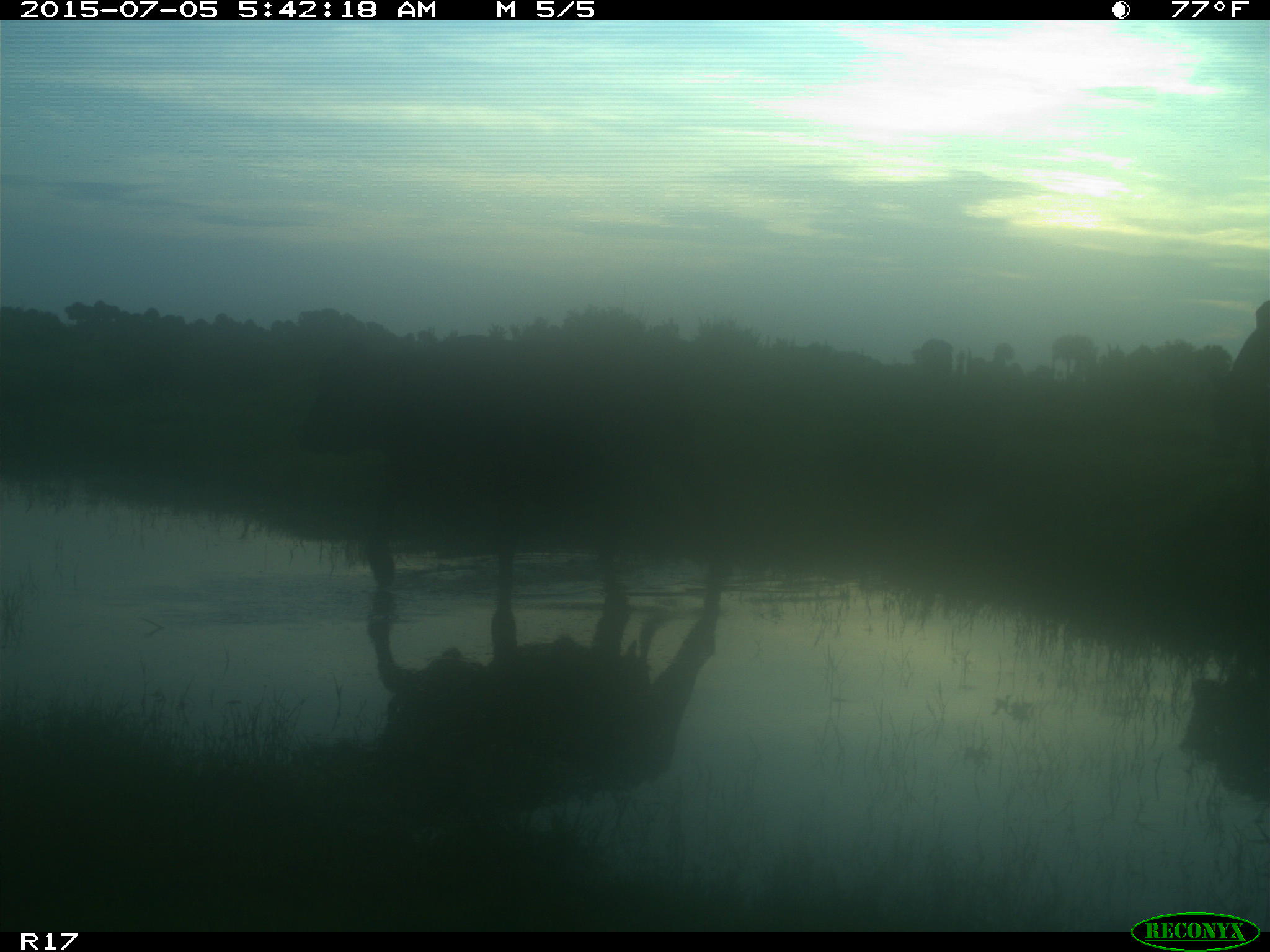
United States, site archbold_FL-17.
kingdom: Animalia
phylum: Chordata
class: Mammalia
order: Artiodactyla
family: Bovidae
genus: Bos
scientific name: Bos taurus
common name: domestic cow